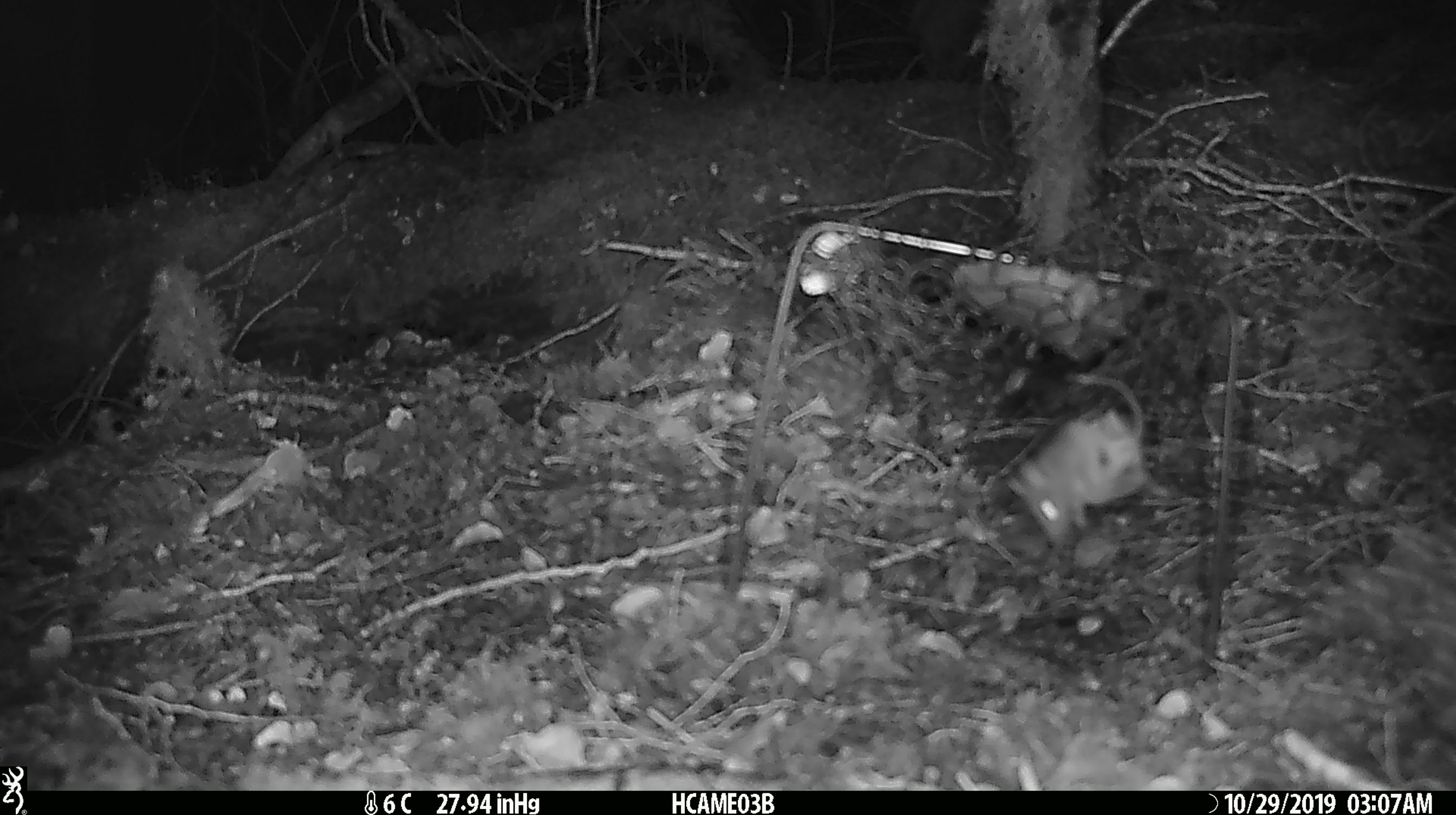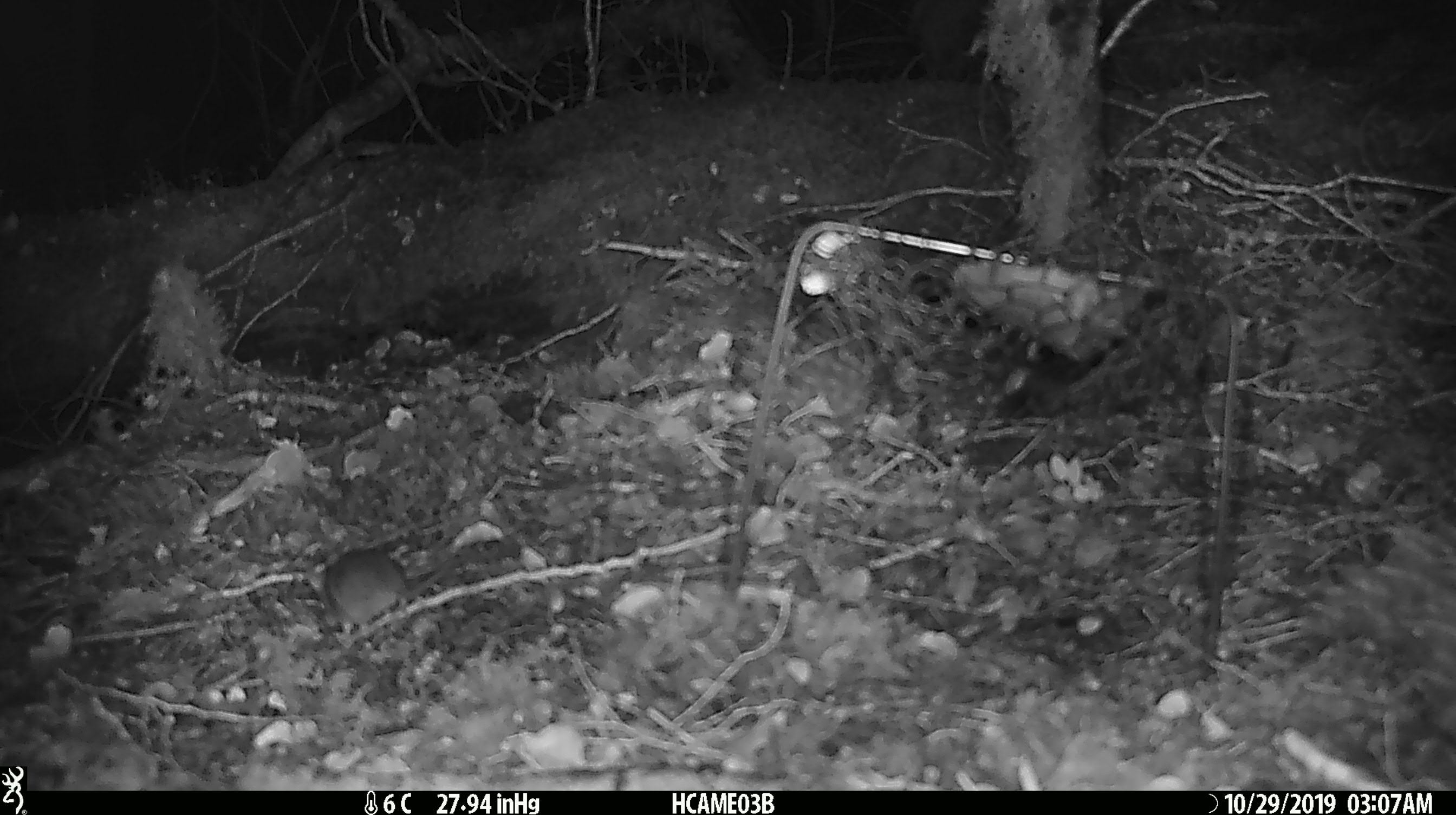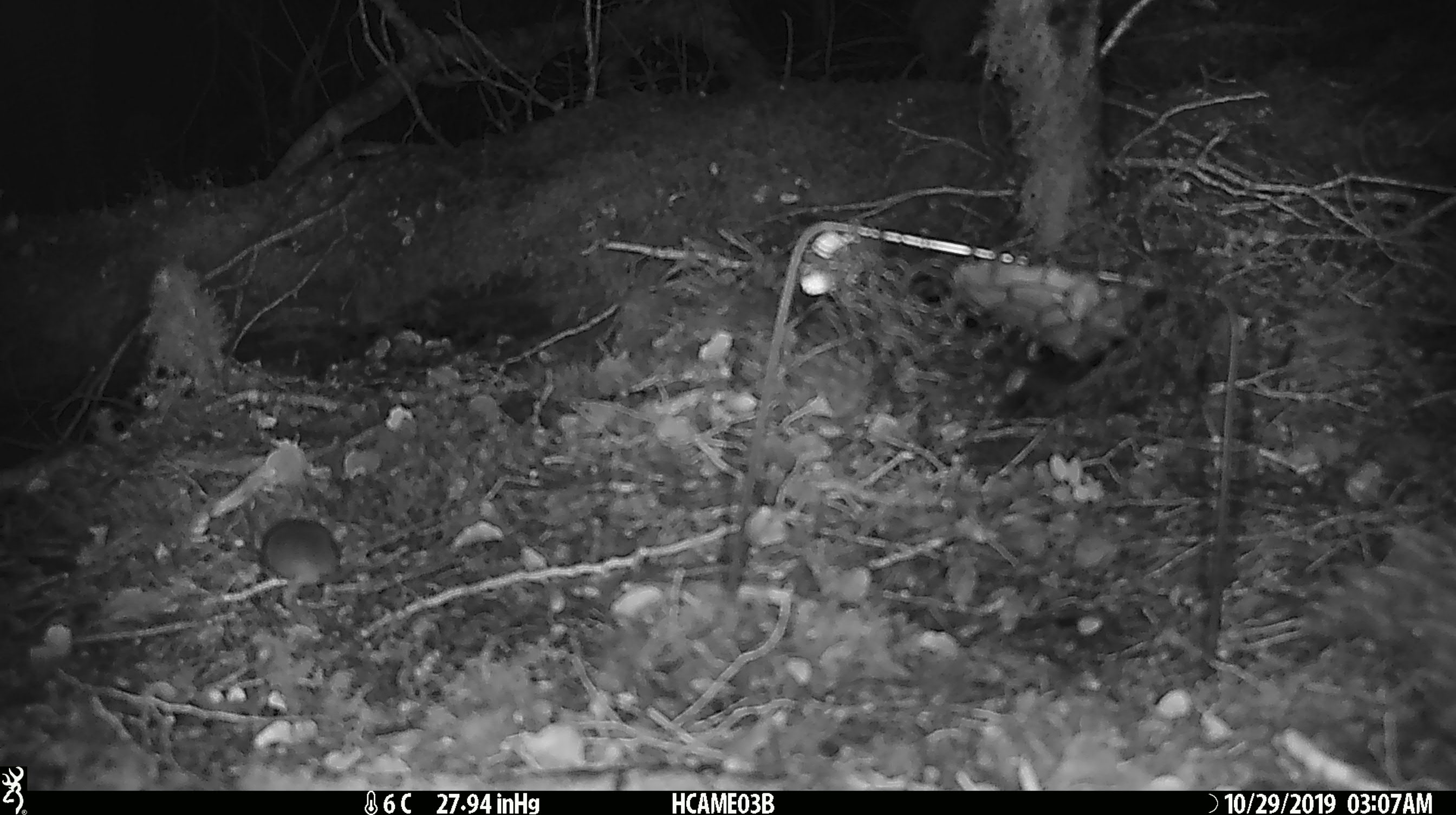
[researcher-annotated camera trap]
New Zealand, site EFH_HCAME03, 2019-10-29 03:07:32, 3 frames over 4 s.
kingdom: Animalia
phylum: Chordata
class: Mammalia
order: Rodentia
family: Muridae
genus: Mus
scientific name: Mus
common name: mouse